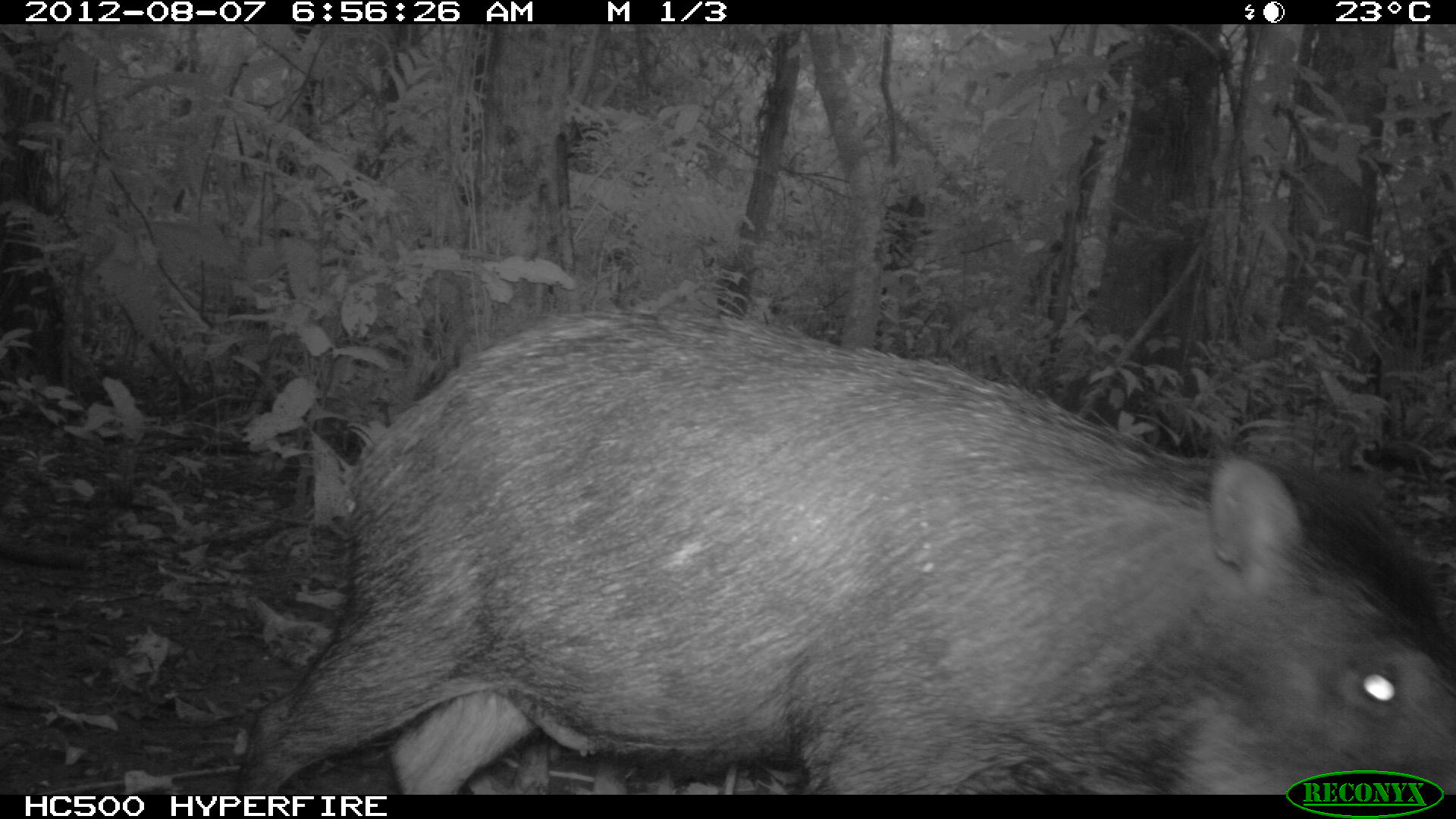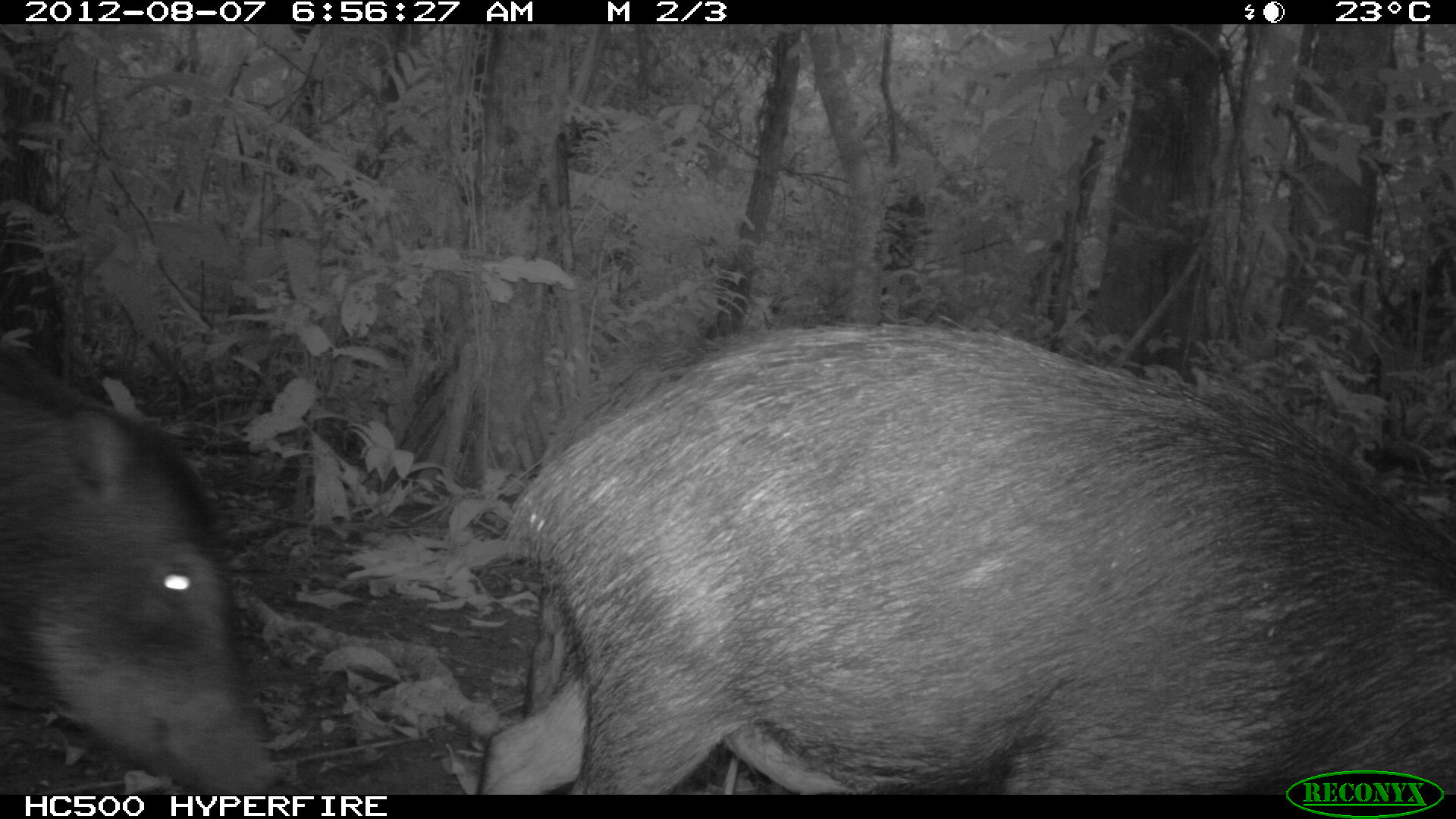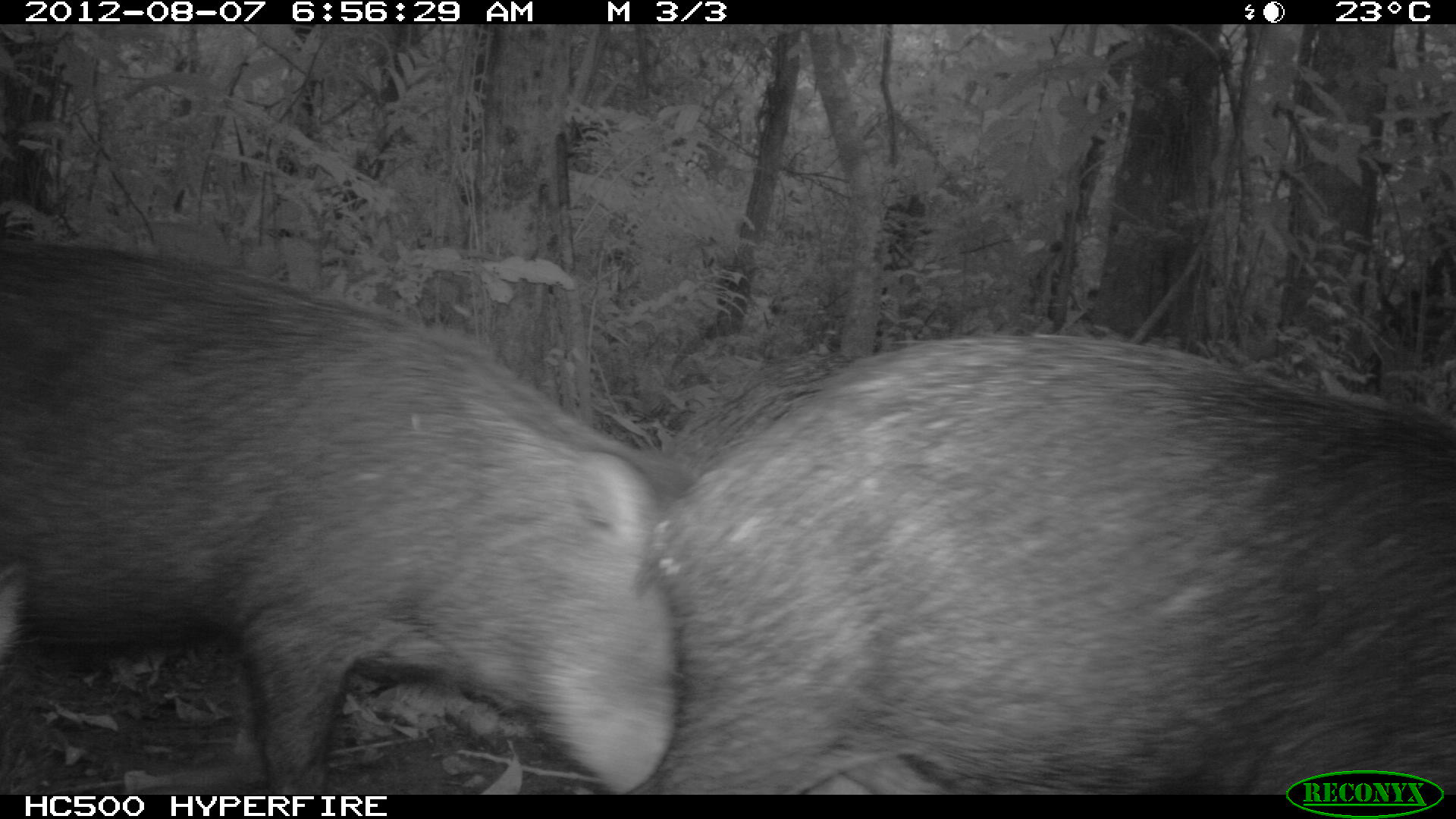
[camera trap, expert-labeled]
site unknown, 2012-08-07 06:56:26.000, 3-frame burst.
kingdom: Animalia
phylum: Chordata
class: Mammalia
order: Artiodactyla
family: Tayassuidae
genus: Tayassu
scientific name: Tayassu pecari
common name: white-lipped peccary